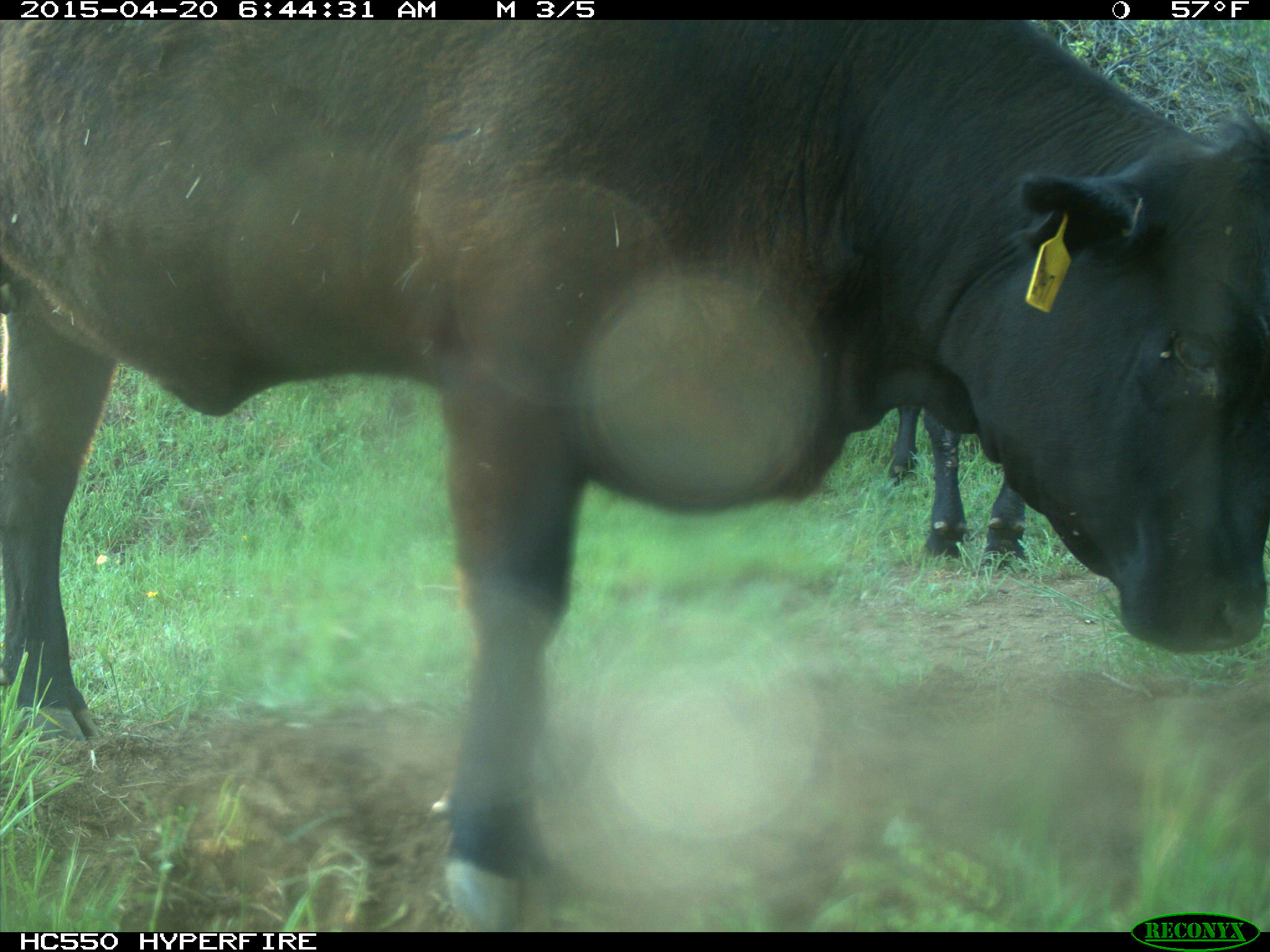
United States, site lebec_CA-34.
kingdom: Animalia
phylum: Chordata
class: Mammalia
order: Artiodactyla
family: Bovidae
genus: Bos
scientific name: Bos taurus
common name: domestic cow